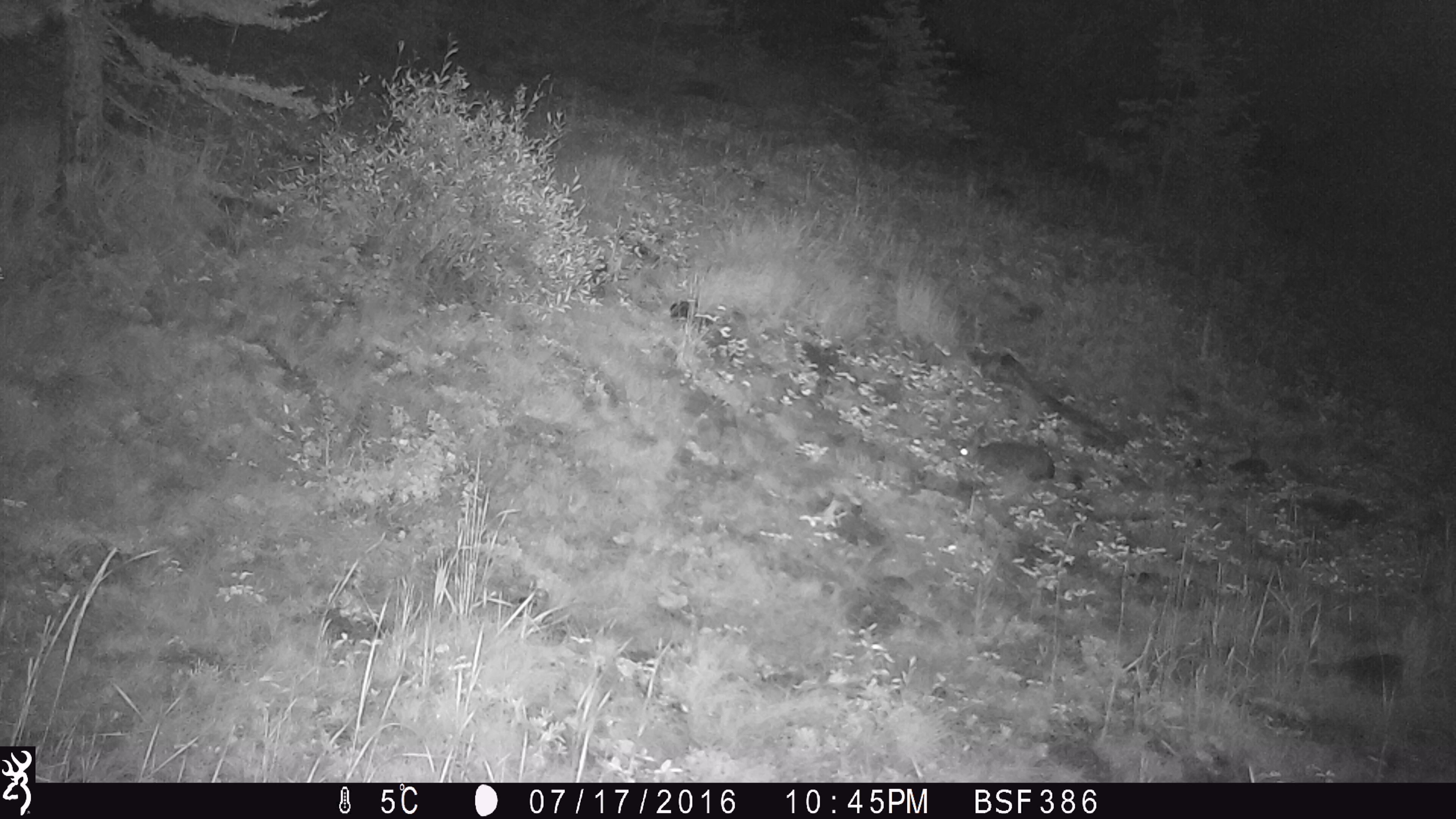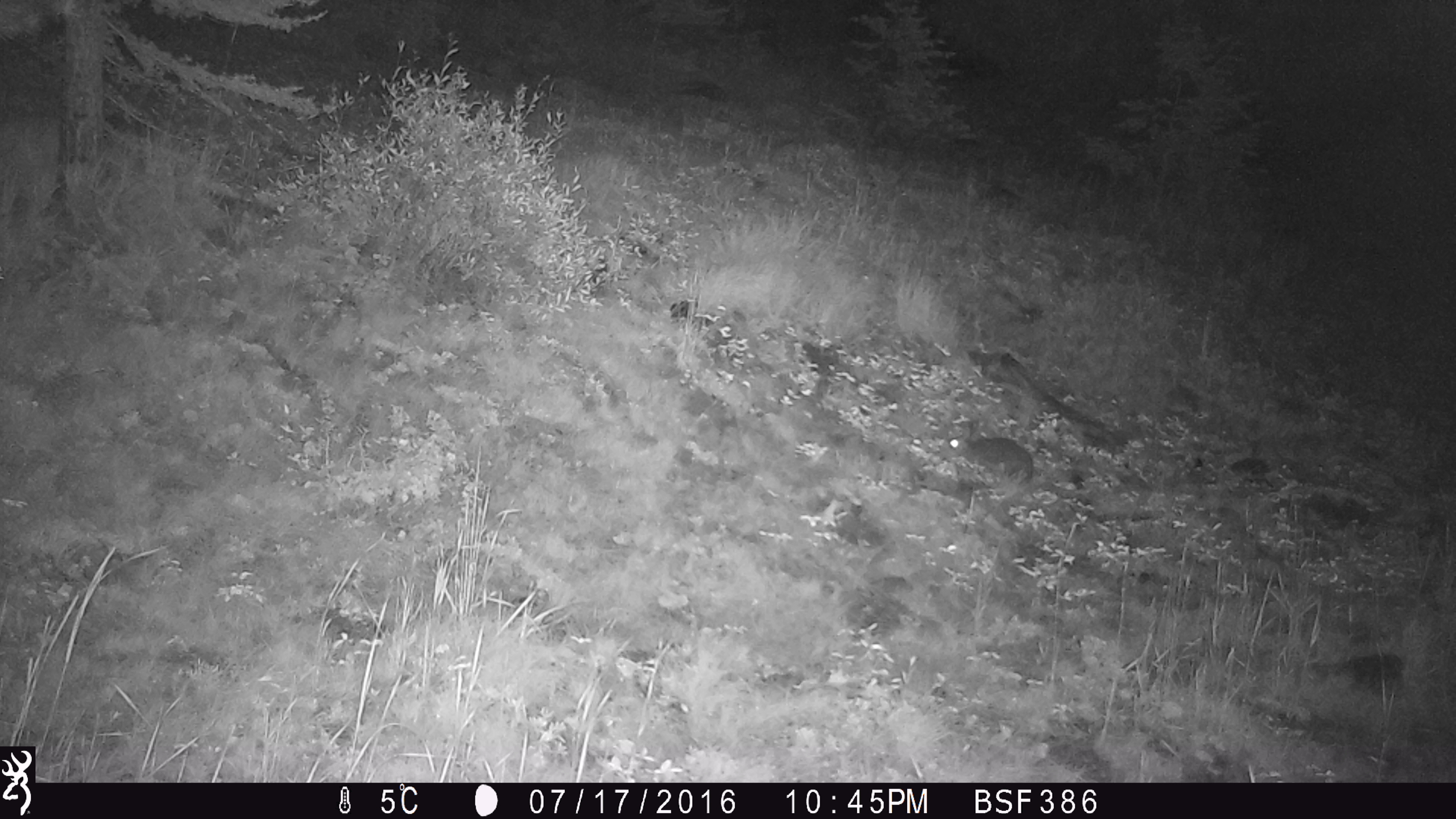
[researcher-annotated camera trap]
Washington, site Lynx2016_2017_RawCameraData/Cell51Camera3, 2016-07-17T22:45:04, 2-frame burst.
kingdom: Animalia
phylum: Chordata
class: Mammalia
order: Lagomorpha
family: Leporidae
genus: Lepus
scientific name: Lepus americanus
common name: snowshoe hare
Lepus americanus (snowshoe hare). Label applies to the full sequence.